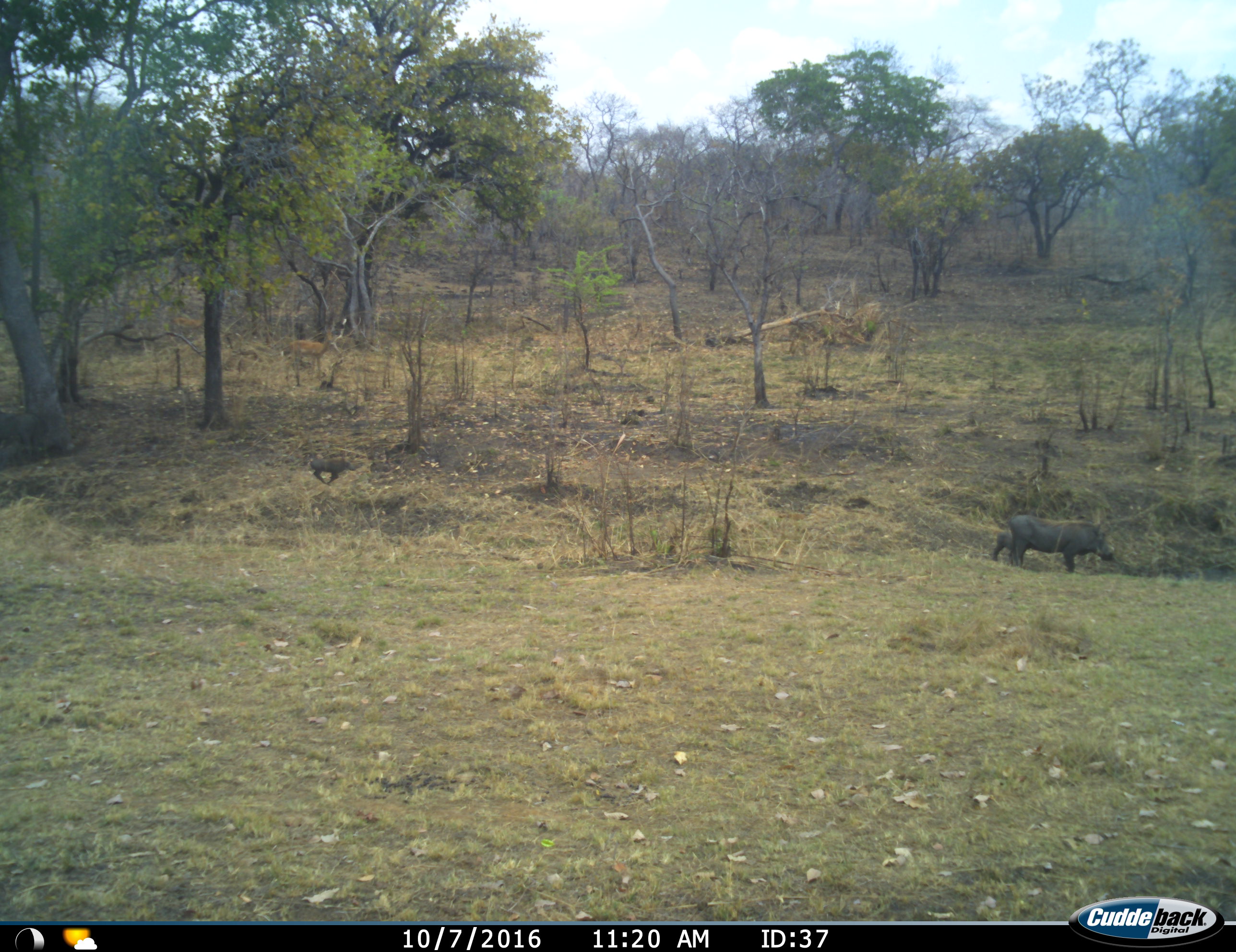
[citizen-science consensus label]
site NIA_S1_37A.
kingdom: Animalia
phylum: Chordata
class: Mammalia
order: Artiodactyla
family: Suidae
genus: Phacochoerus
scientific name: Phacochoerus africanus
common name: warthog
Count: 2.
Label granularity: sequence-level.